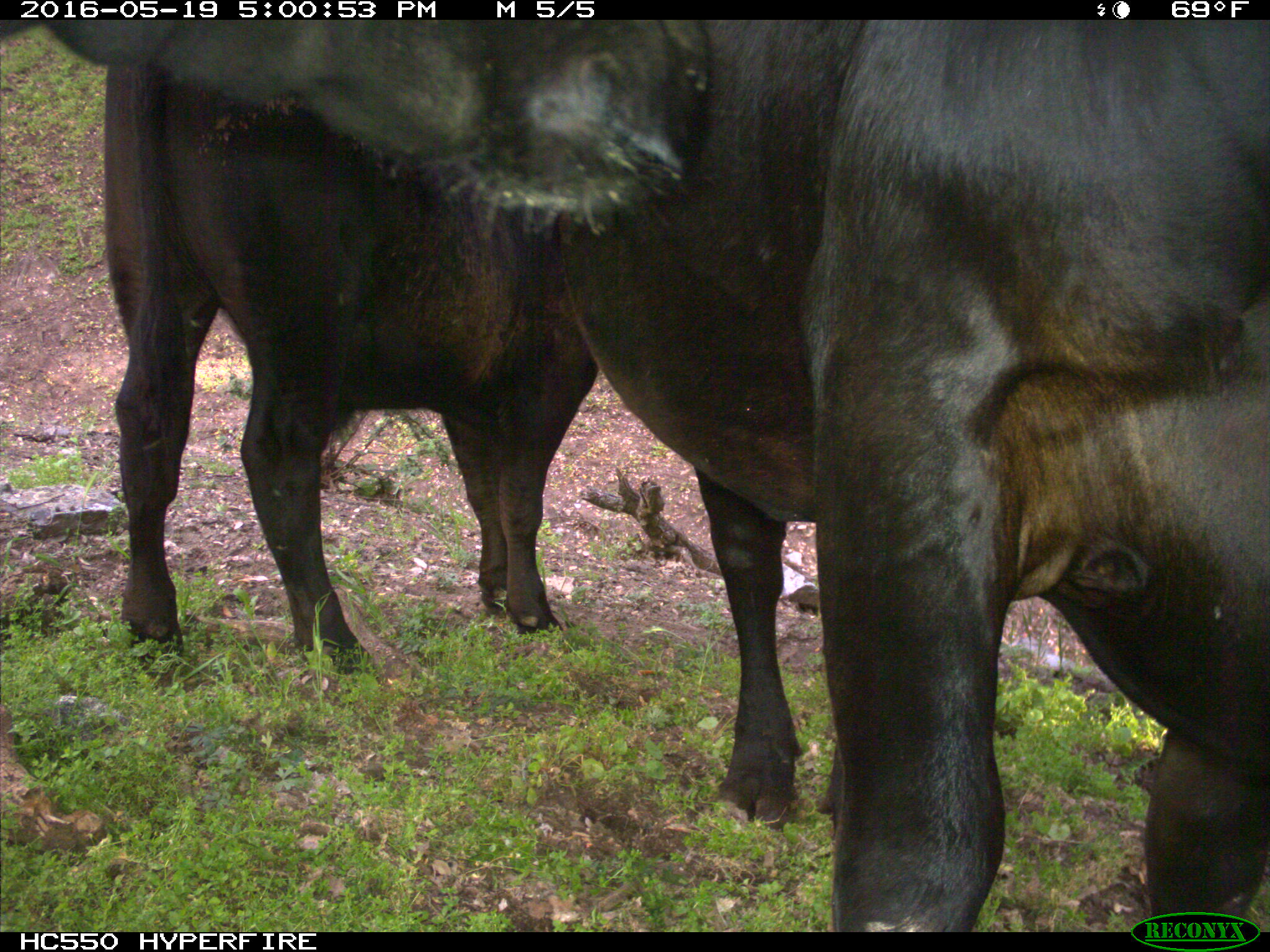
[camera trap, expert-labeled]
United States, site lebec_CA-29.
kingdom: Animalia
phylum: Chordata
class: Mammalia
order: Artiodactyla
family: Bovidae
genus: Bos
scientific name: Bos taurus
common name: domestic cow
Bos taurus (domestic cow).